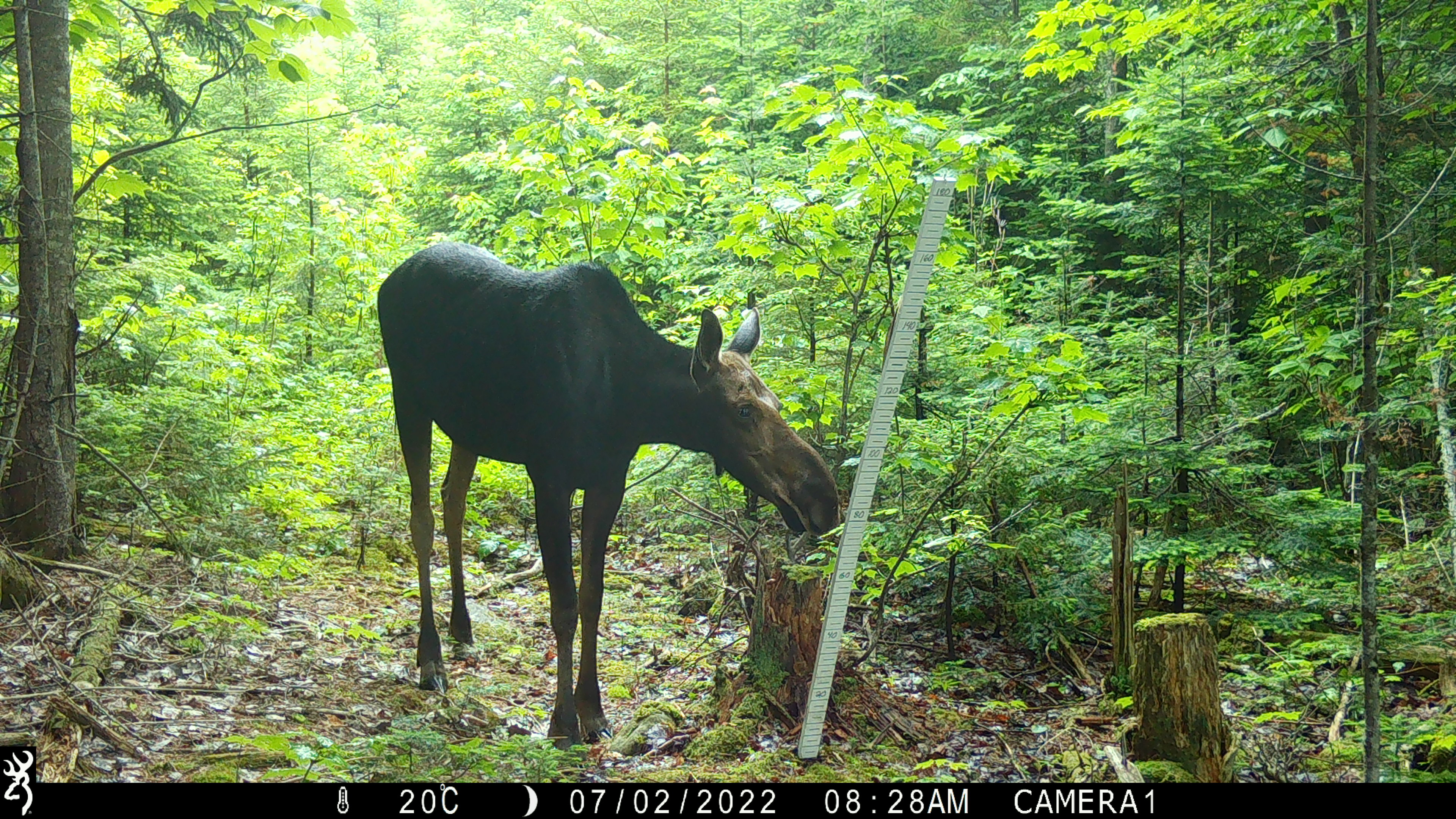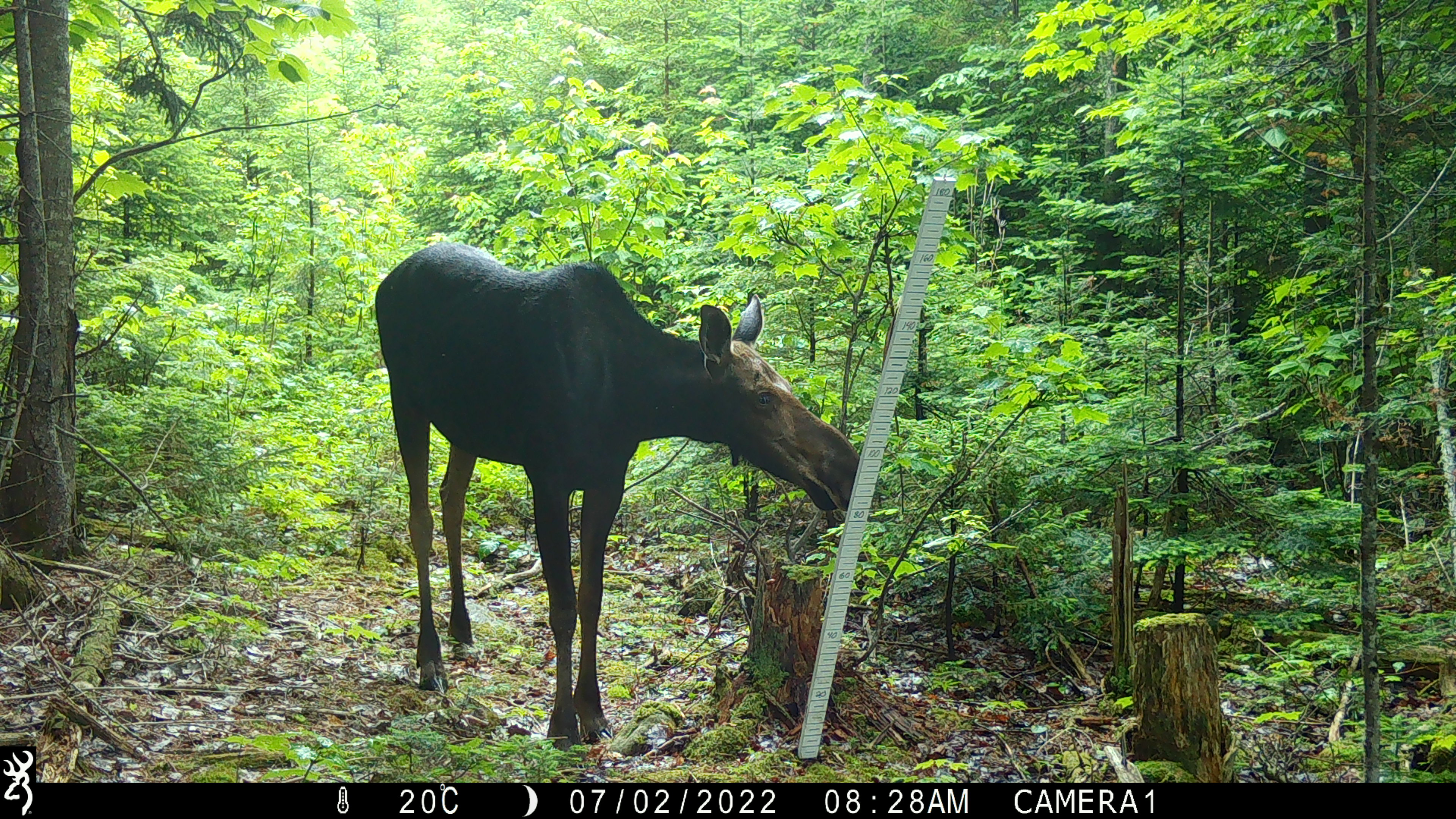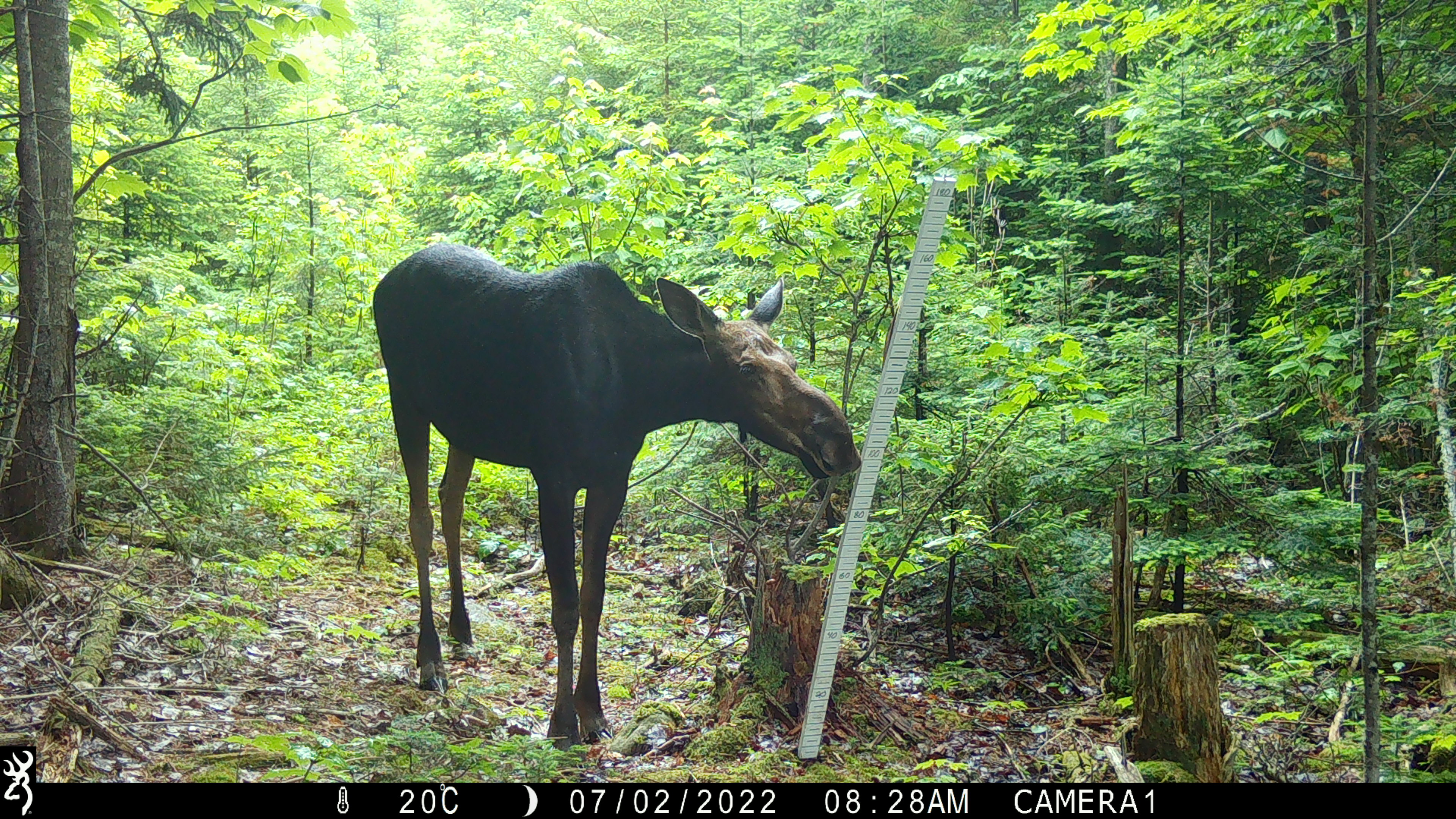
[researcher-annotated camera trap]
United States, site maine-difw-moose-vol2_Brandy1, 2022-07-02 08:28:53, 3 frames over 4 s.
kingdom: Animalia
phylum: Chordata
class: Mammalia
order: Artiodactyla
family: Cervidae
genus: Alces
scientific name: Alces alces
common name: moose